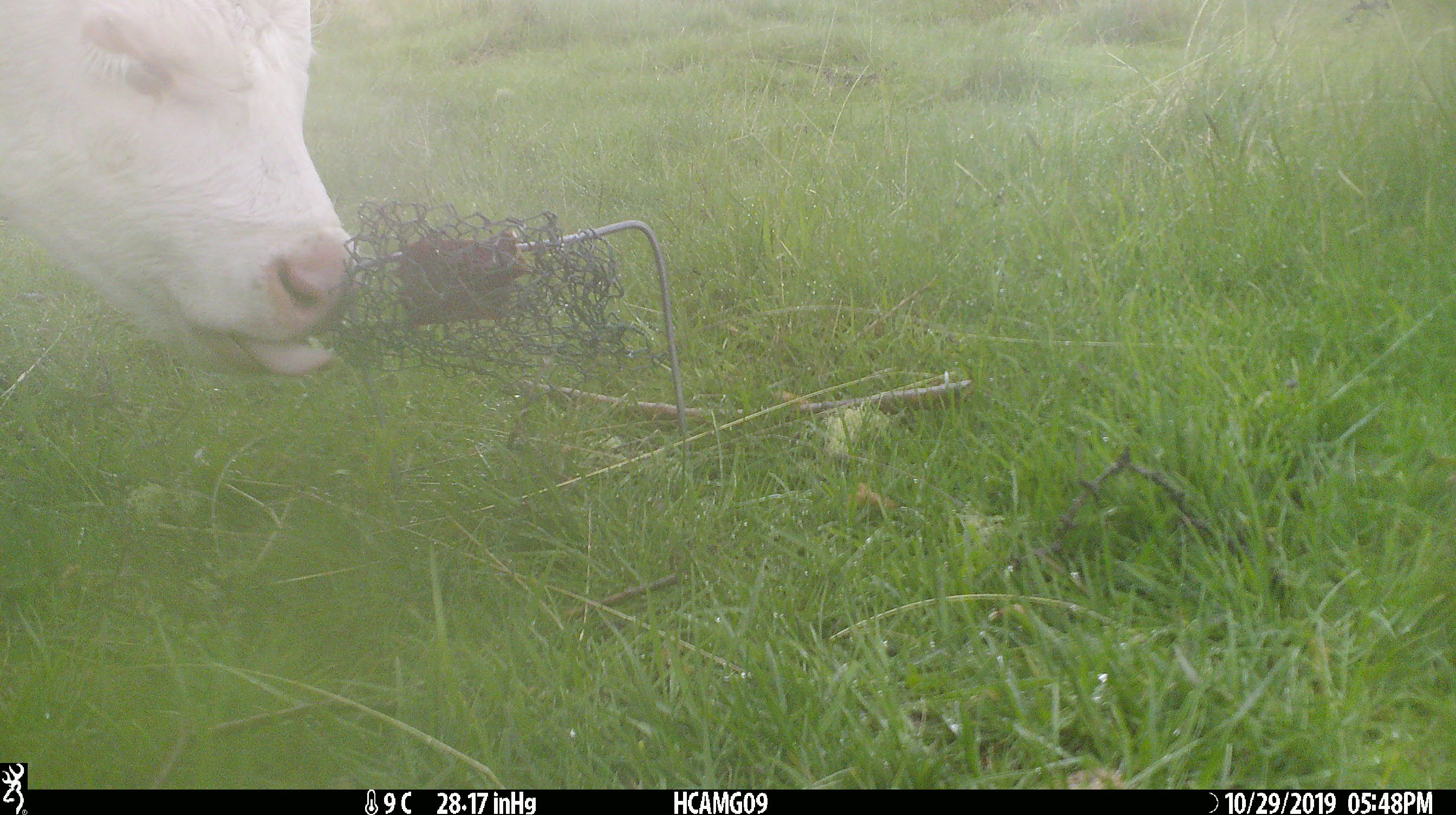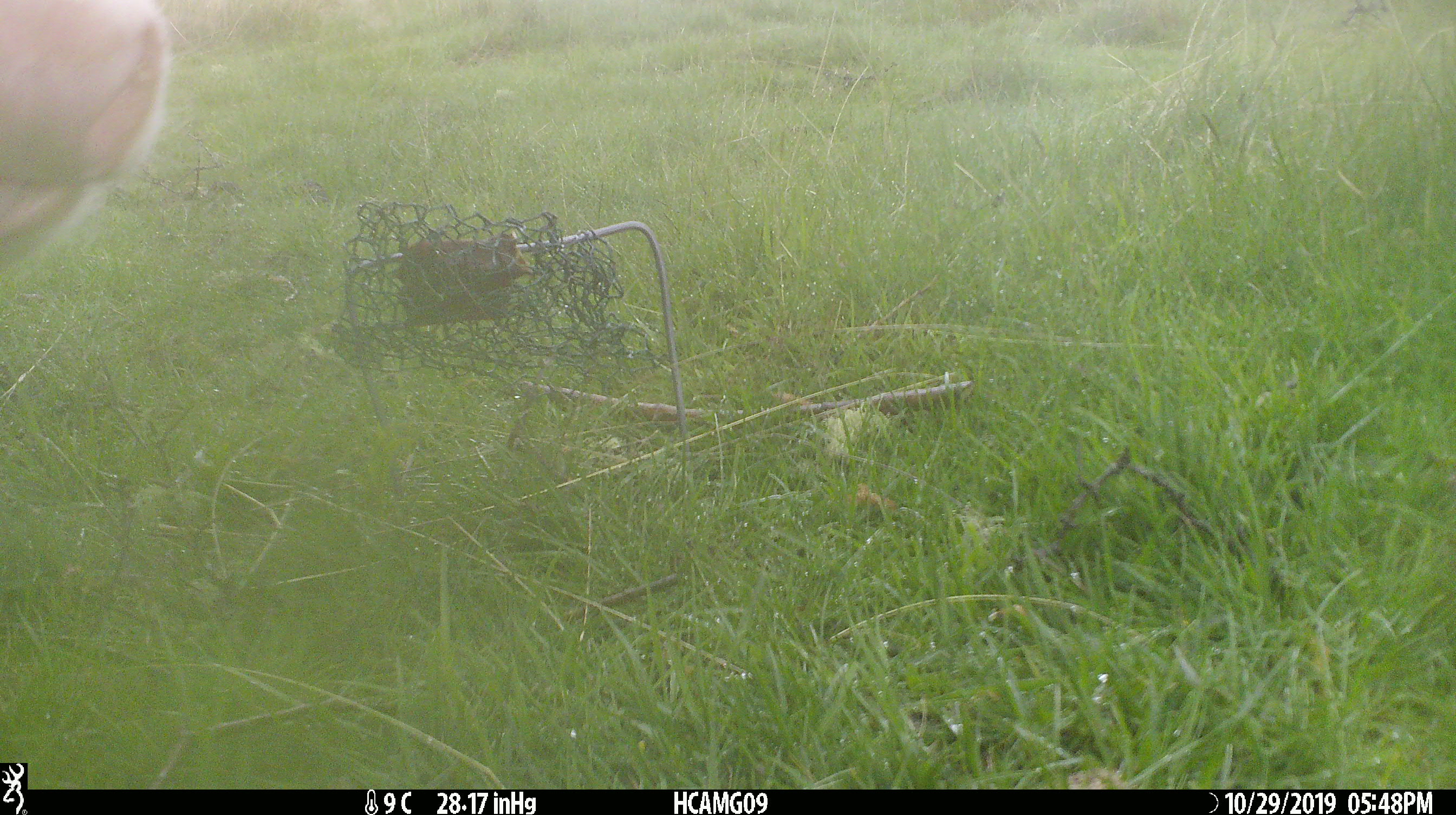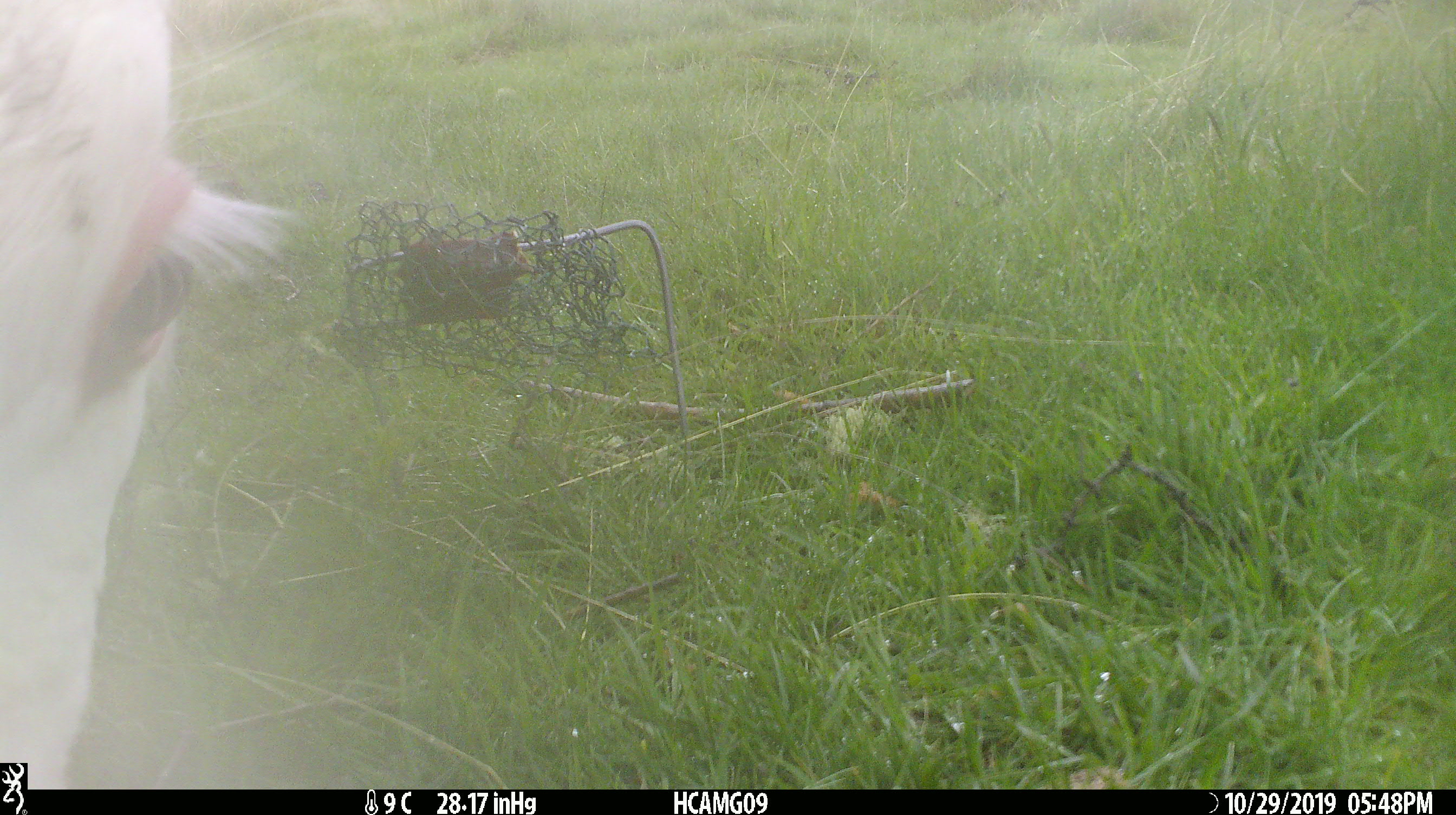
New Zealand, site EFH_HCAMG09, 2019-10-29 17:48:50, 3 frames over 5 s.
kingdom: Animalia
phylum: Chordata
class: Mammalia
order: Artiodactyla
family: Bovidae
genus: Bos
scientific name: Bos taurus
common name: domestic cow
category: cow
Cow (domestic cow) (Bos taurus).